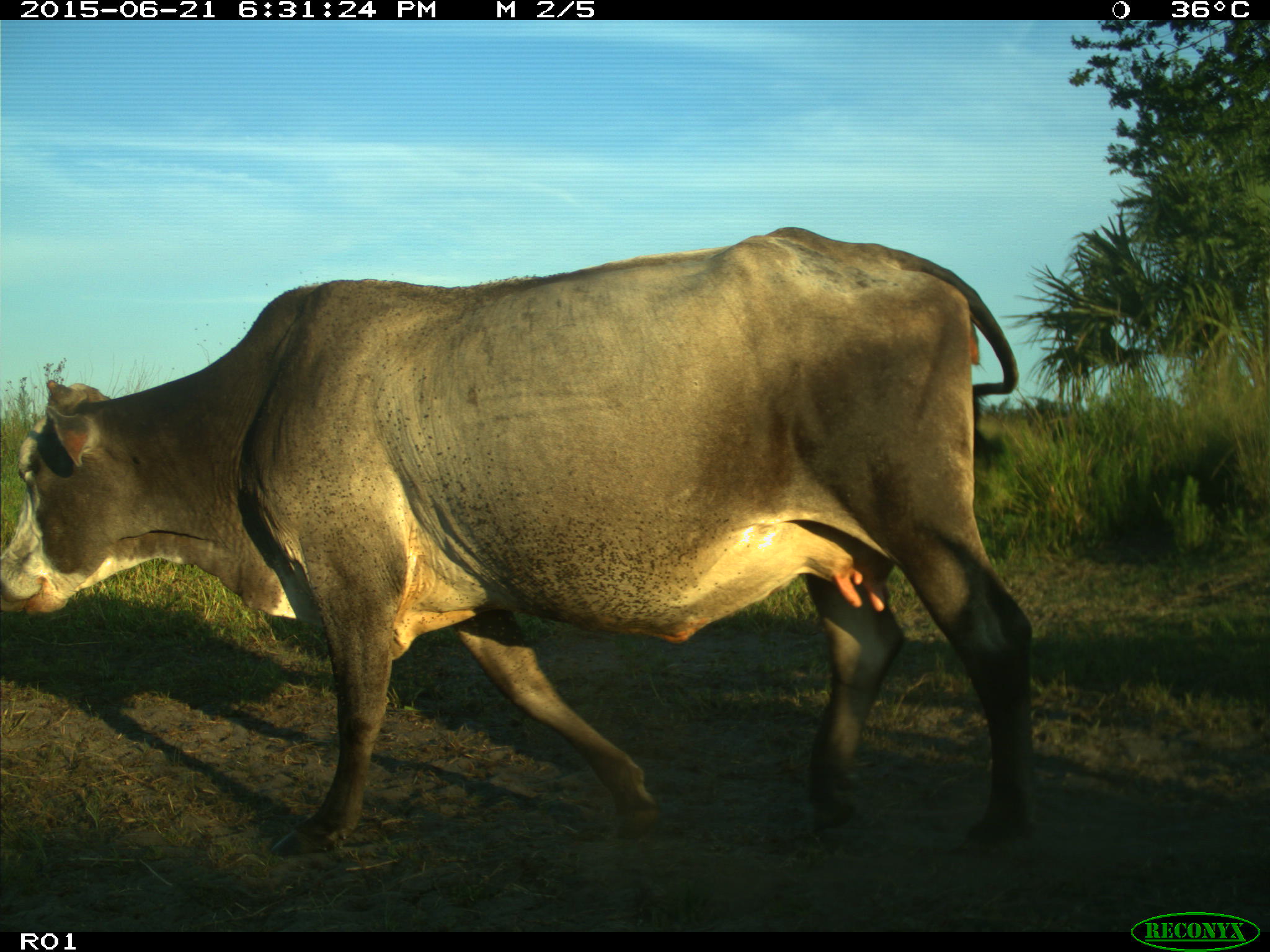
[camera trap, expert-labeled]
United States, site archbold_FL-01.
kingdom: Animalia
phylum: Chordata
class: Mammalia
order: Artiodactyla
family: Bovidae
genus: Bos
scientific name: Bos taurus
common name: domestic cow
Bos taurus (domestic cow).